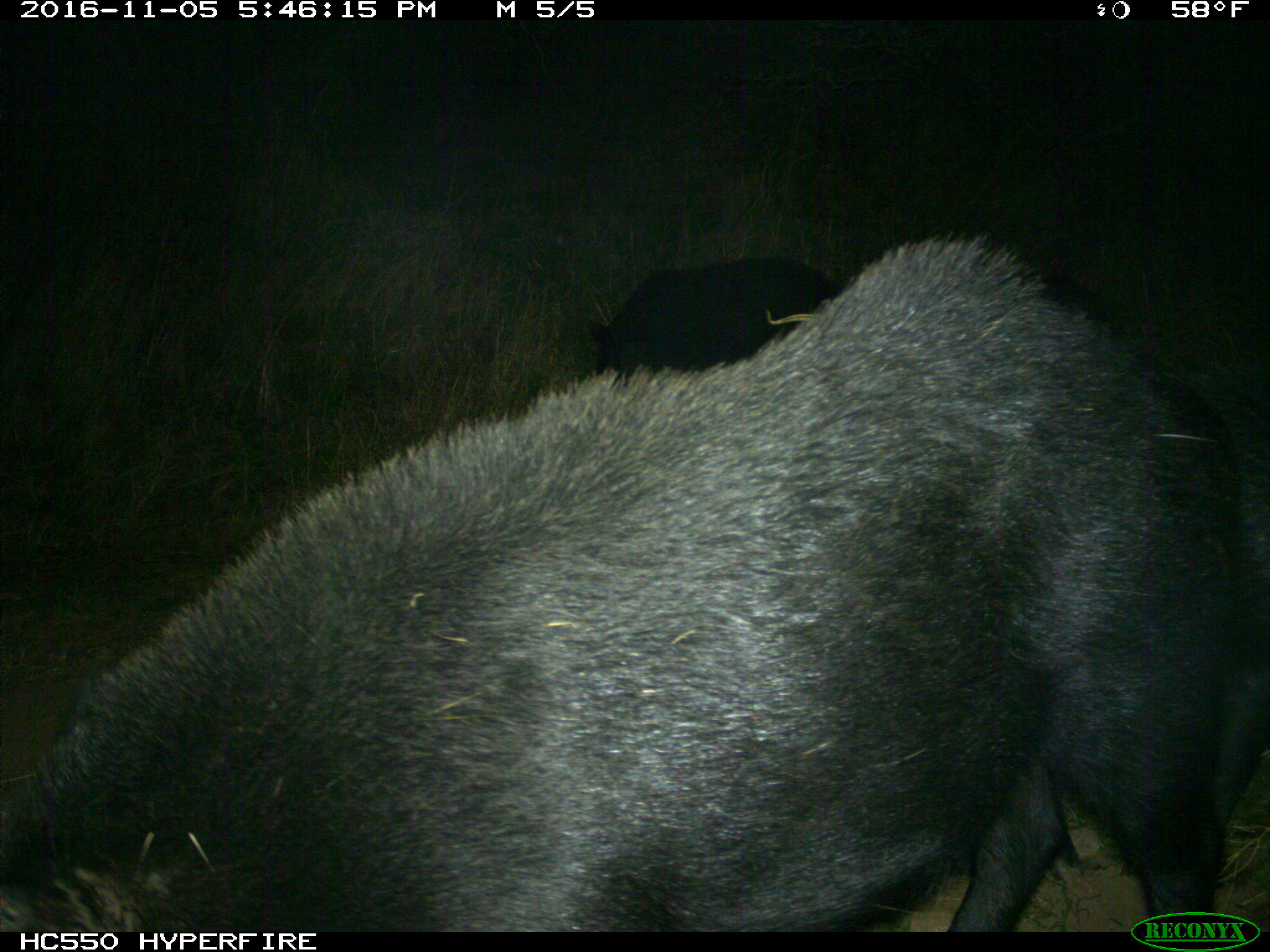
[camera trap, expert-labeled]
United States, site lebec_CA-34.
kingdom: Animalia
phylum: Chordata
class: Mammalia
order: Artiodactyla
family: Suidae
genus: Sus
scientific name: Sus scrofa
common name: wild boar